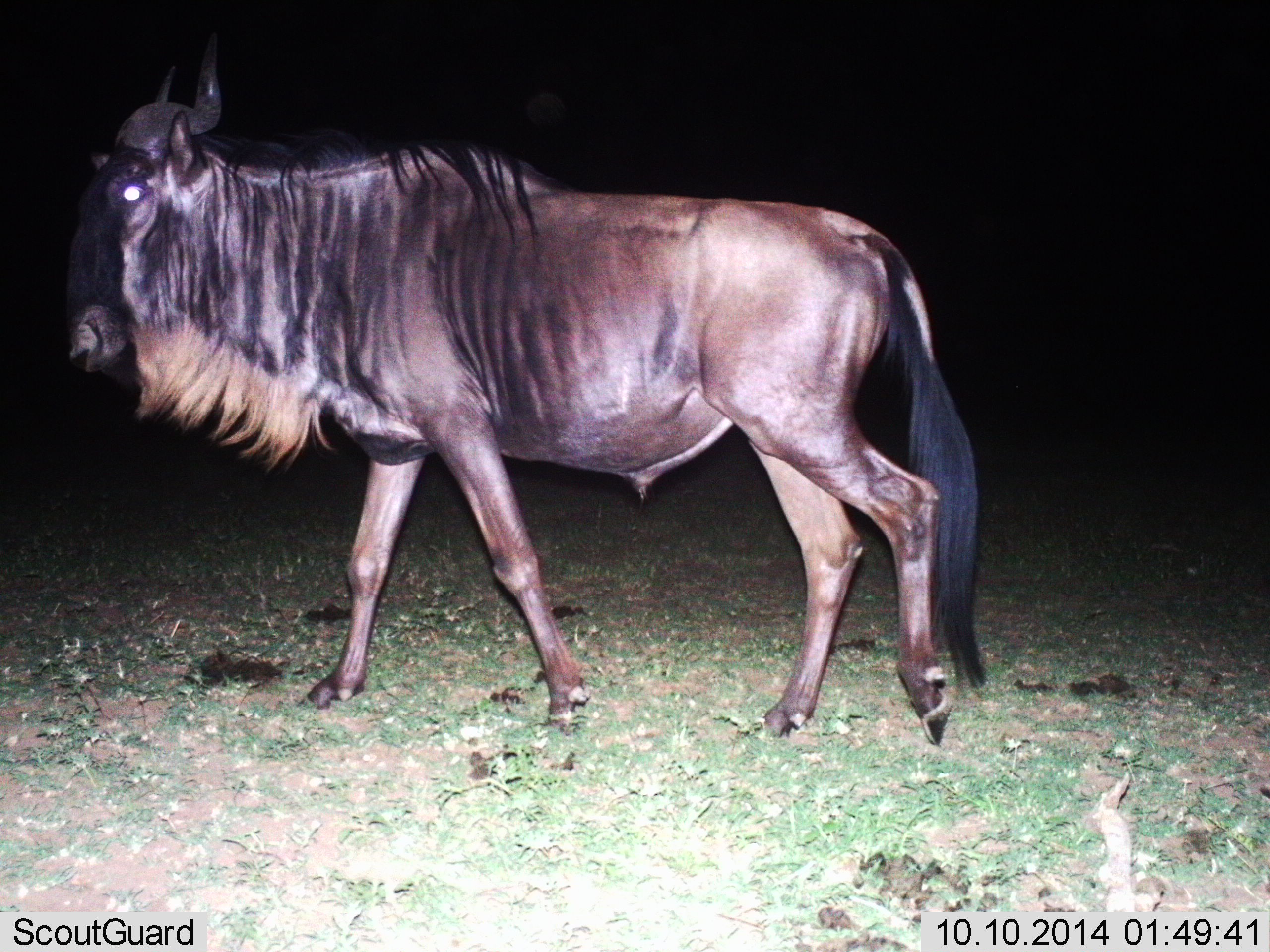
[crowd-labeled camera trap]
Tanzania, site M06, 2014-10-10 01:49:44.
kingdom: Animalia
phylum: Chordata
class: Mammalia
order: Artiodactyla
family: Bovidae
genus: Connochaetes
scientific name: Connochaetes taurinus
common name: blue wildebeest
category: wildebeest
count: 1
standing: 50%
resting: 0%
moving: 60%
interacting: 0%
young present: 0%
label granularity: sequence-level